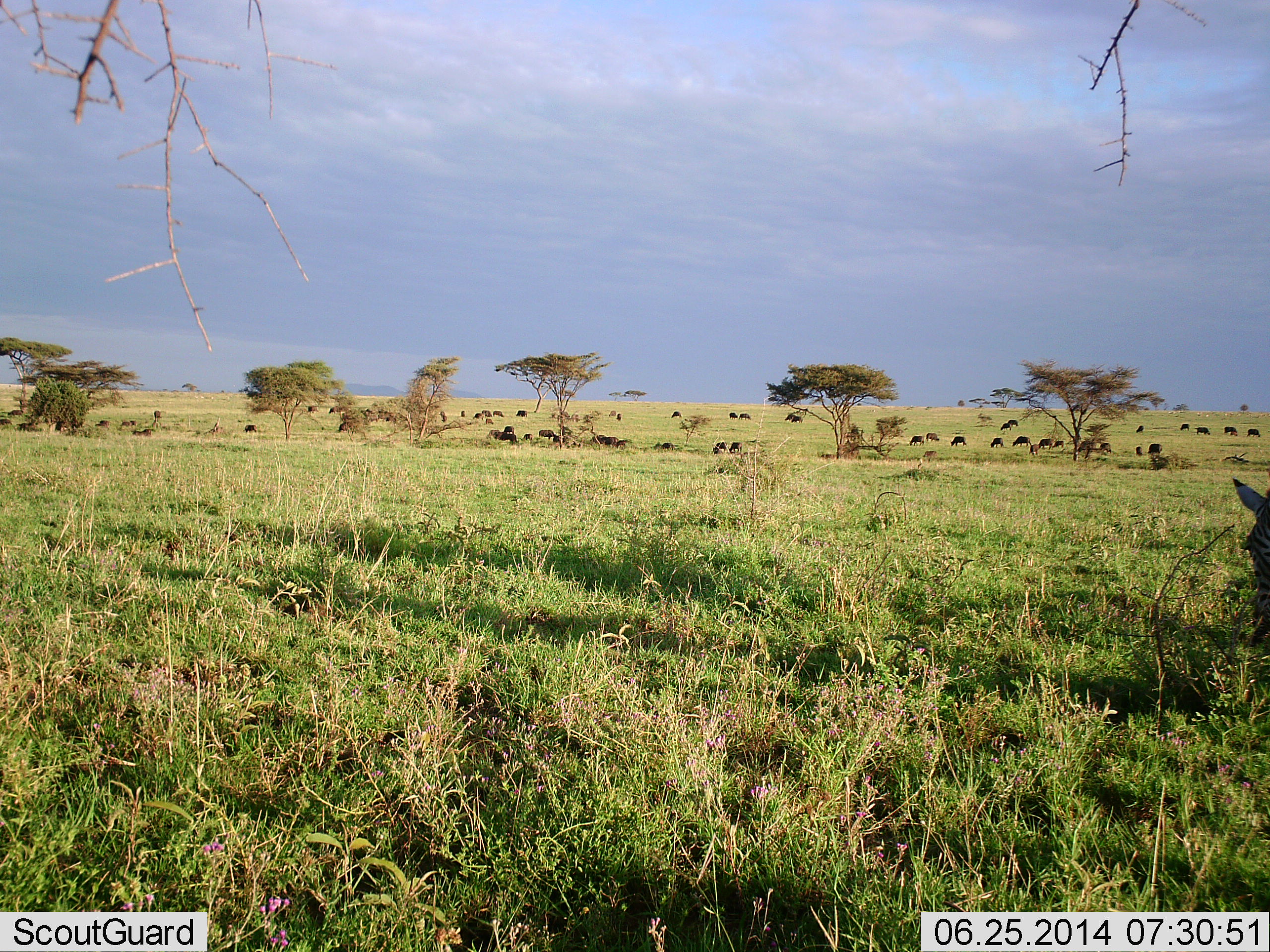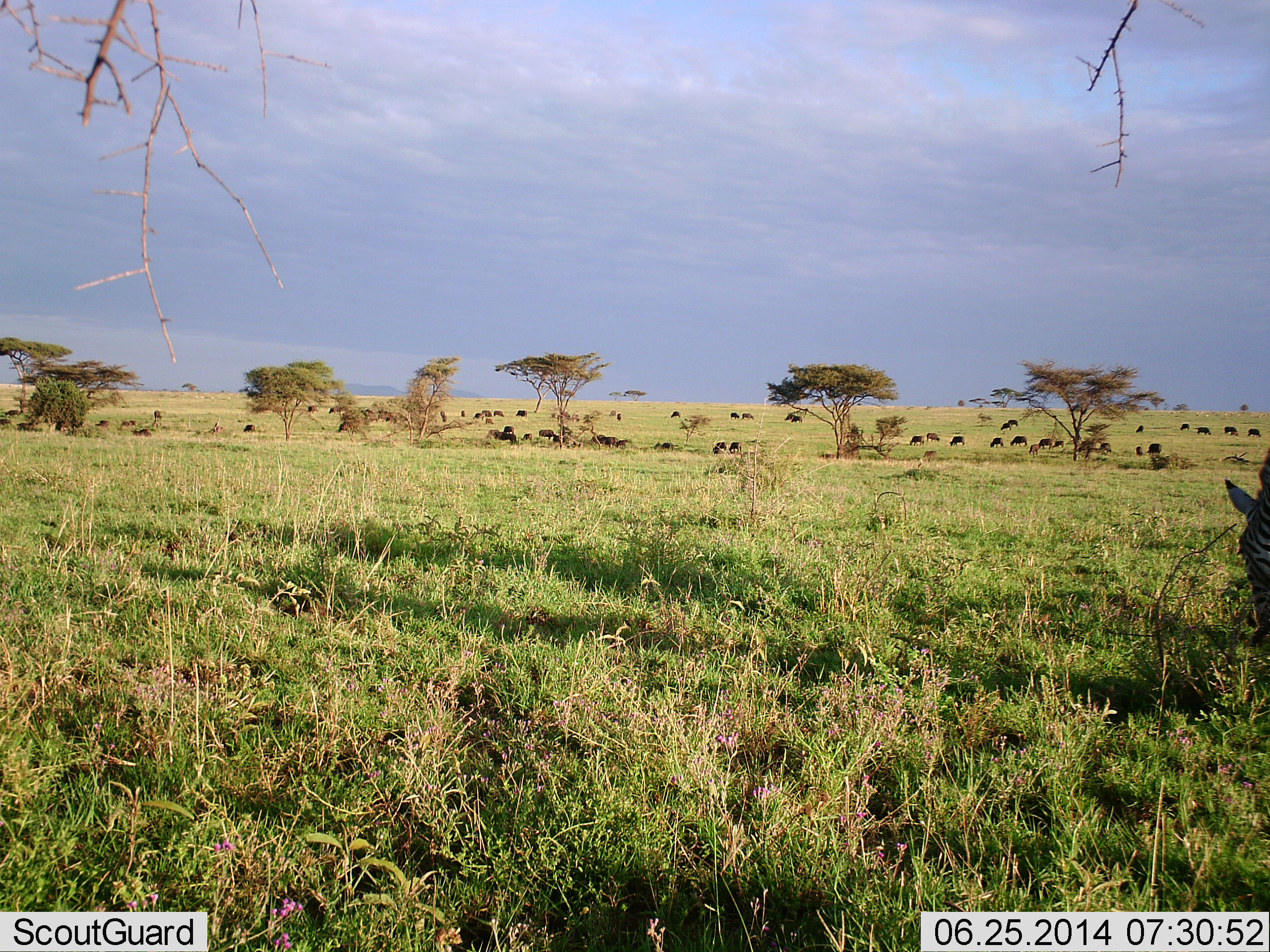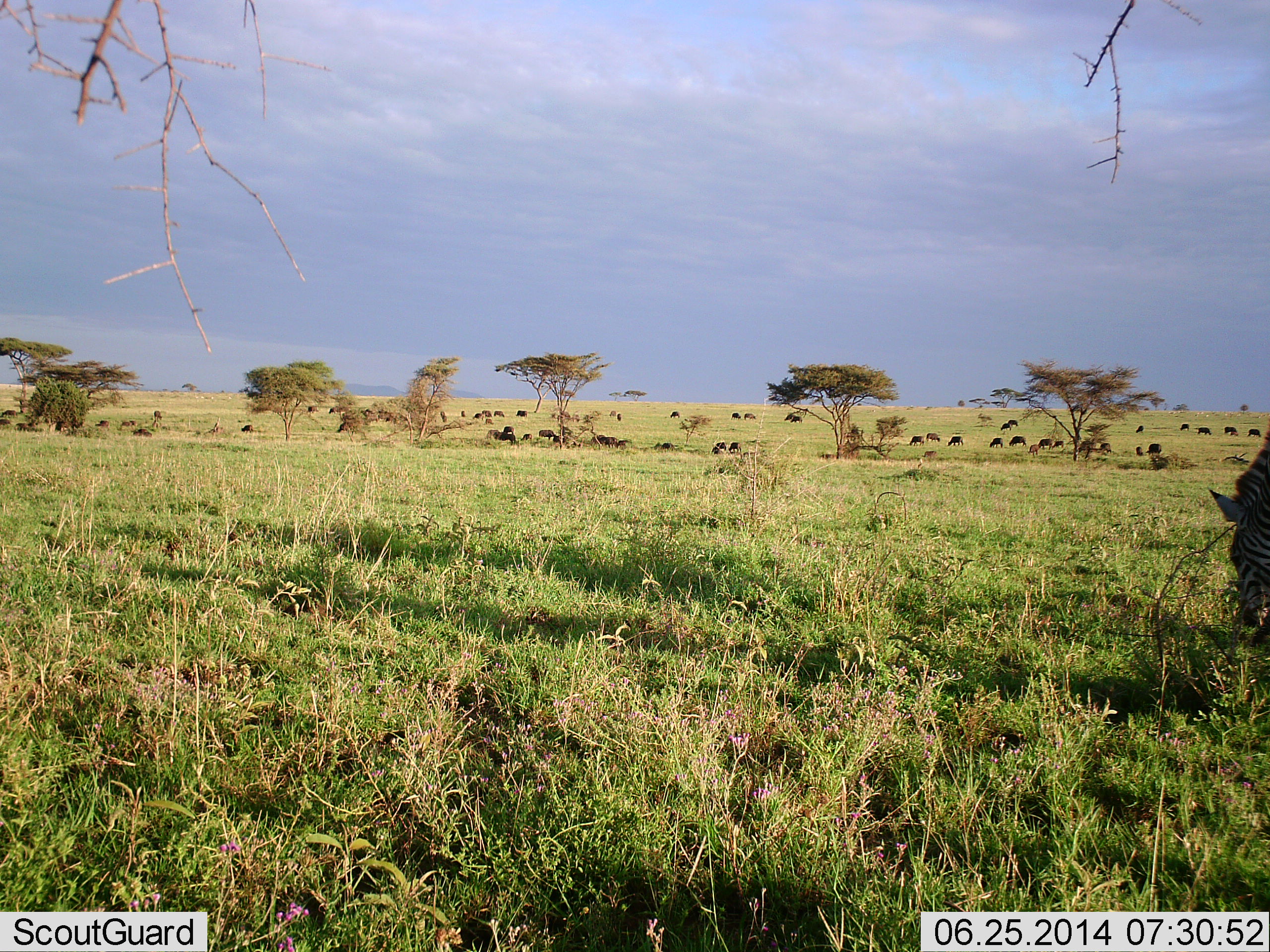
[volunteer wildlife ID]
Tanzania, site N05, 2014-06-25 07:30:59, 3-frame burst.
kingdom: Animalia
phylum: Chordata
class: Mammalia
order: Perissodactyla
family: Equidae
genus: Equus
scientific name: Equus quagga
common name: plains zebra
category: zebra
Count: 1.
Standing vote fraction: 6%.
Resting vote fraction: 0%.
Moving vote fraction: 0%.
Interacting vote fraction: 0%.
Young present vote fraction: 0%.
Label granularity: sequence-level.